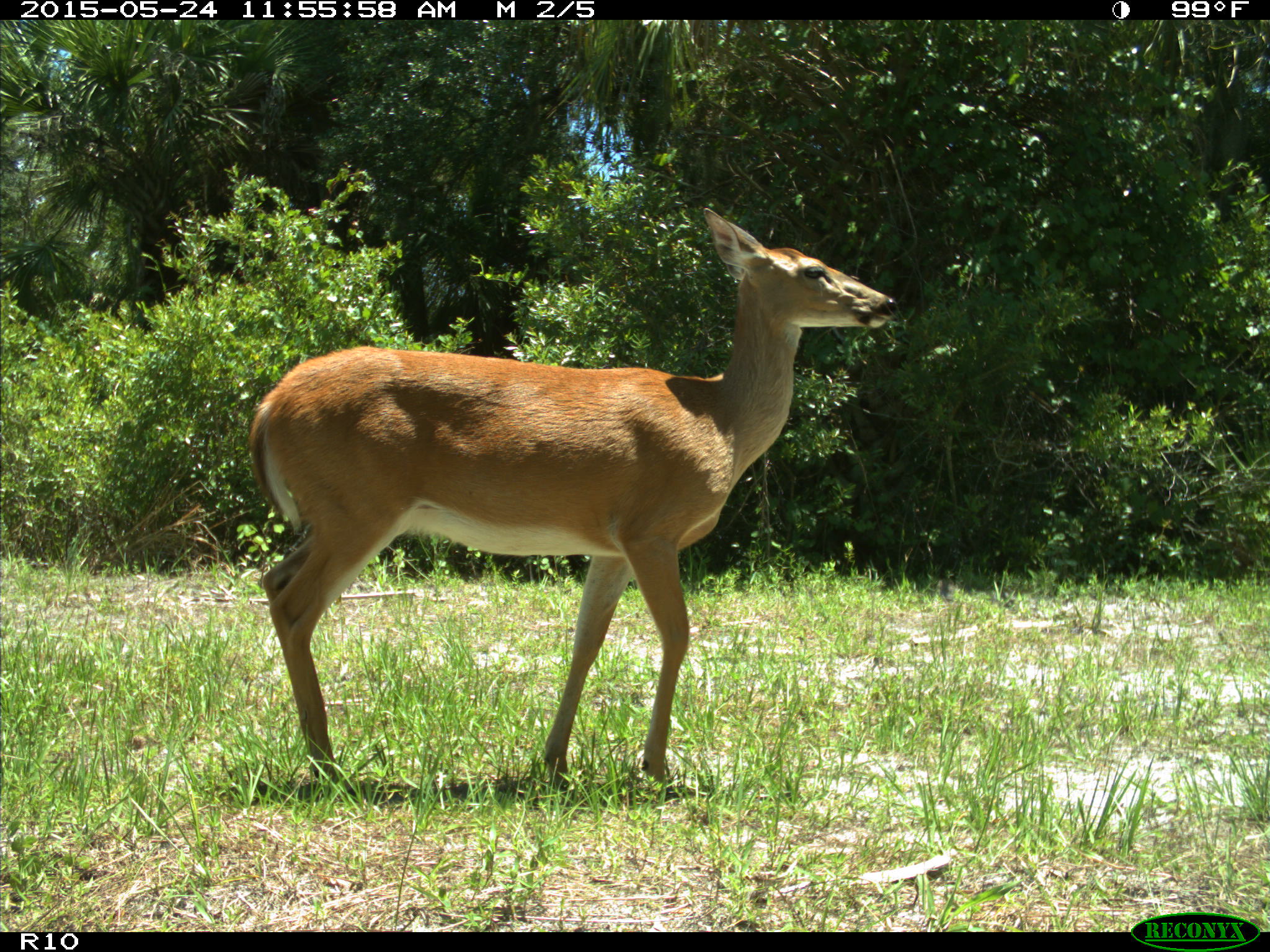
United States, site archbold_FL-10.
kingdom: Animalia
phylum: Chordata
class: Mammalia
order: Artiodactyla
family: Cervidae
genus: Odocoileus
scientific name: Odocoileus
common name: deer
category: unidentified deer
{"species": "unidentified deer (deer) (Odocoileus)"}